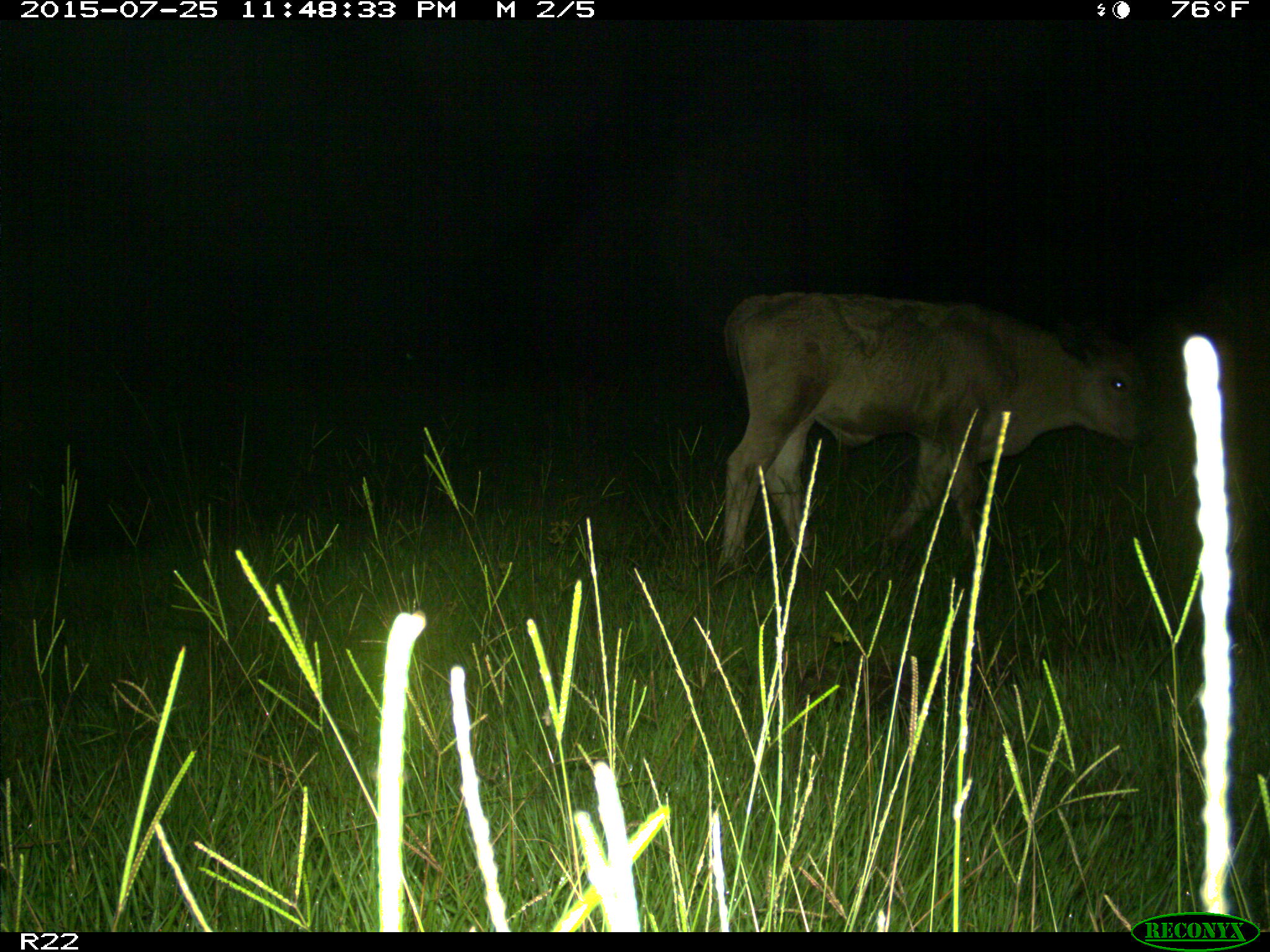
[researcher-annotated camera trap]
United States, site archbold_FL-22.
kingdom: Animalia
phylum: Chordata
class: Mammalia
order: Artiodactyla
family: Bovidae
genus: Bos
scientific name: Bos taurus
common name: domestic cow